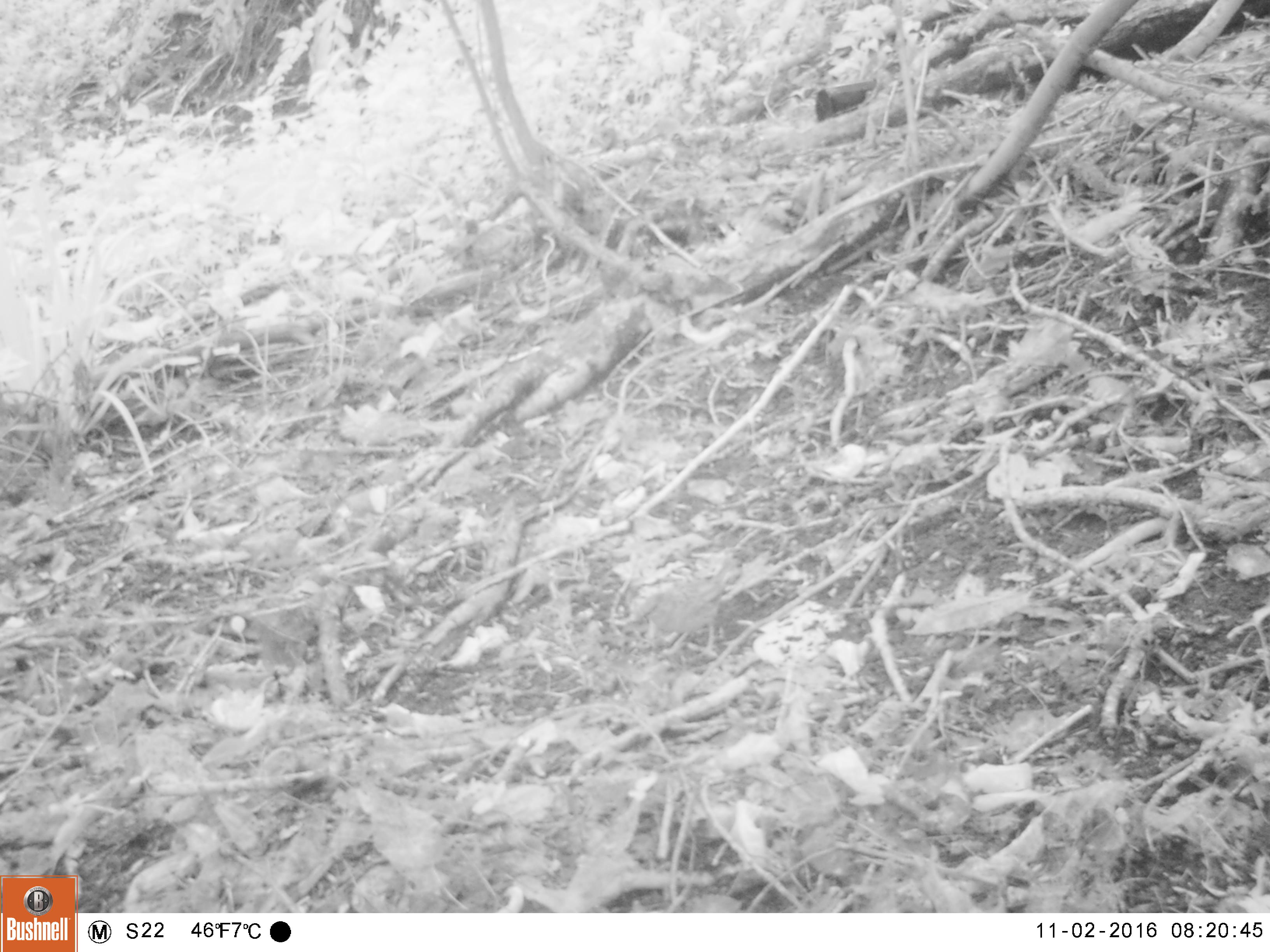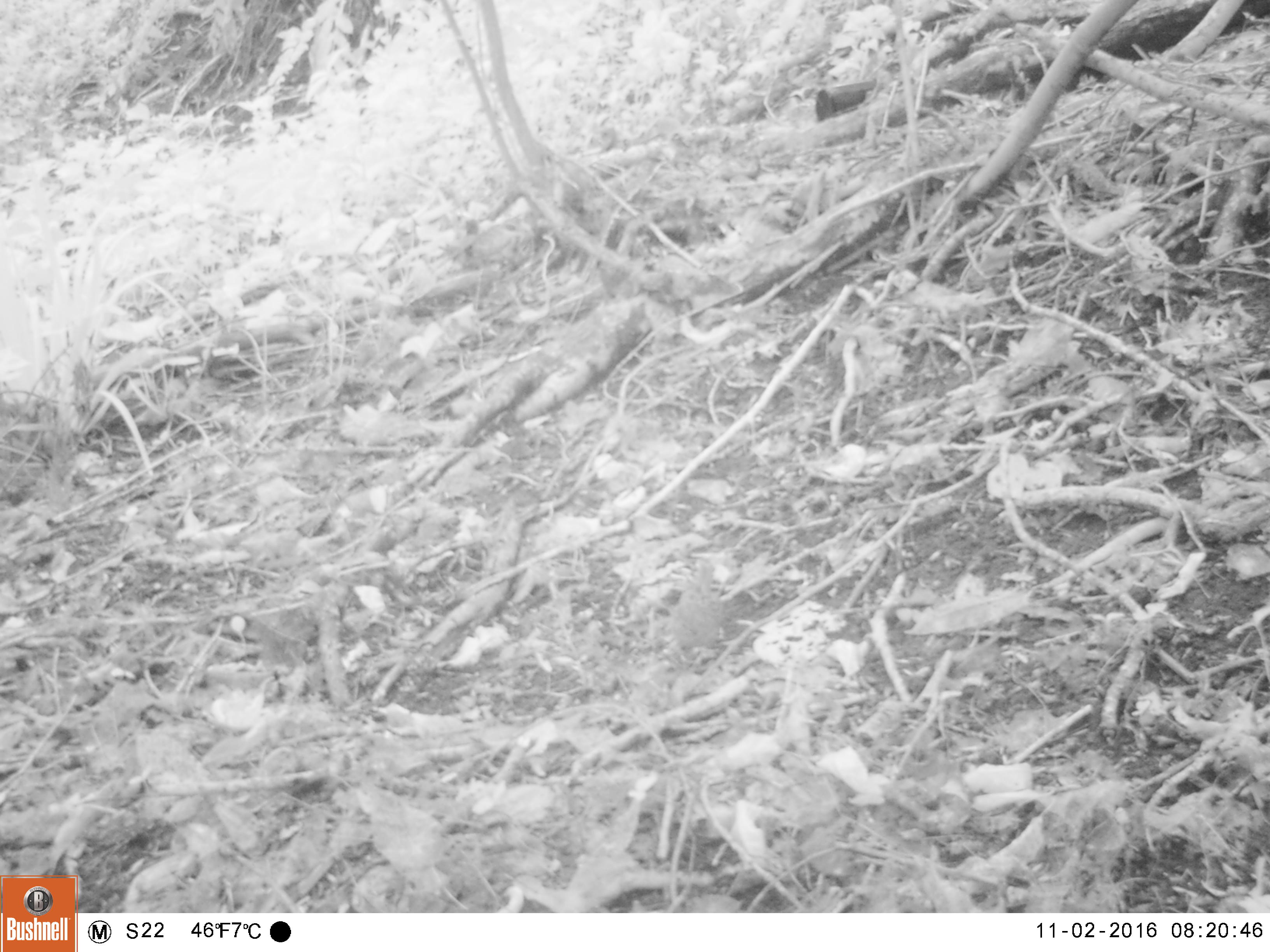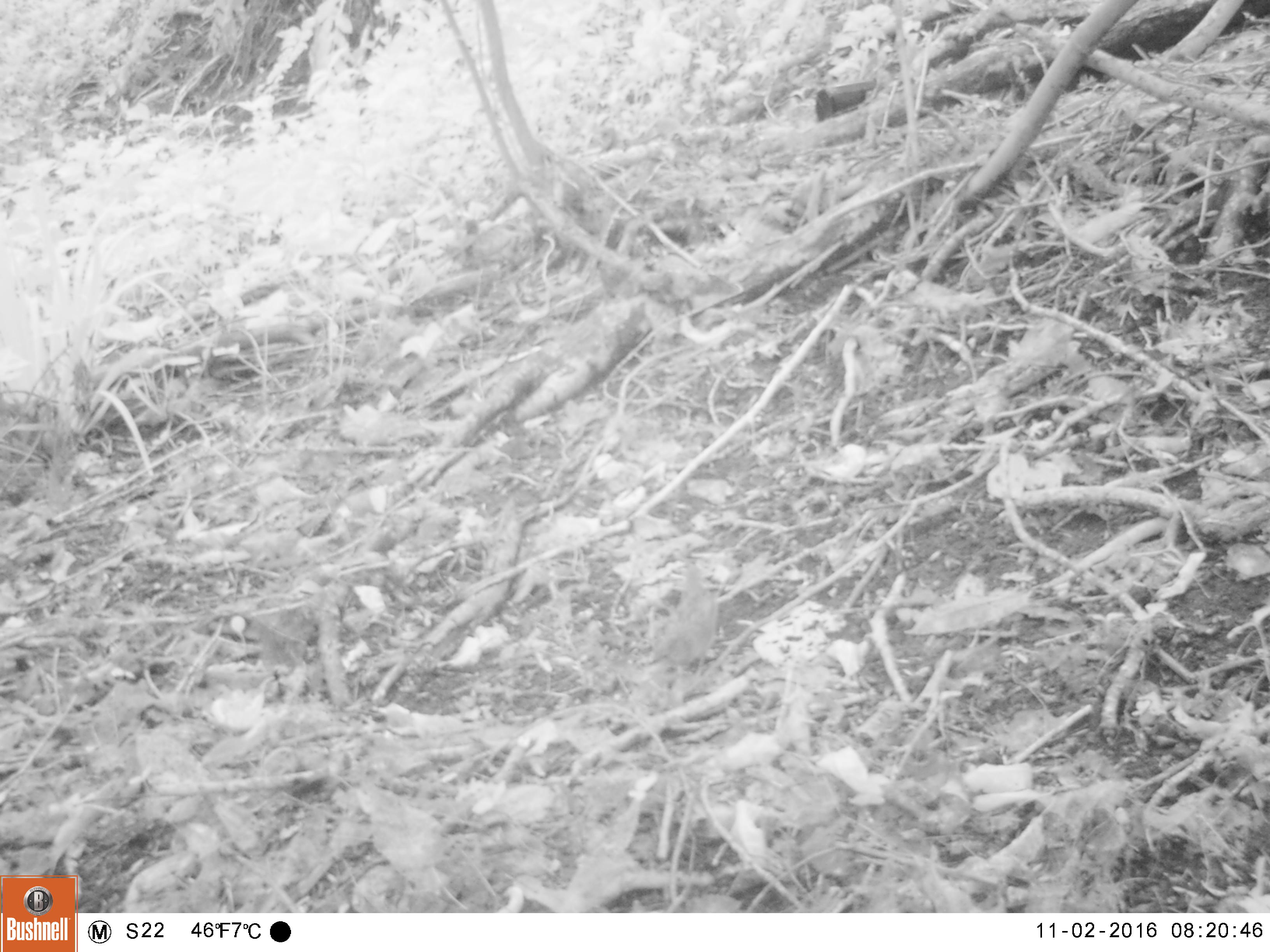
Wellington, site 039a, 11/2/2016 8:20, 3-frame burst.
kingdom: Animalia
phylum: Chordata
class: Aves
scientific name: Aves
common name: bird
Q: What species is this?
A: Bird (Aves).